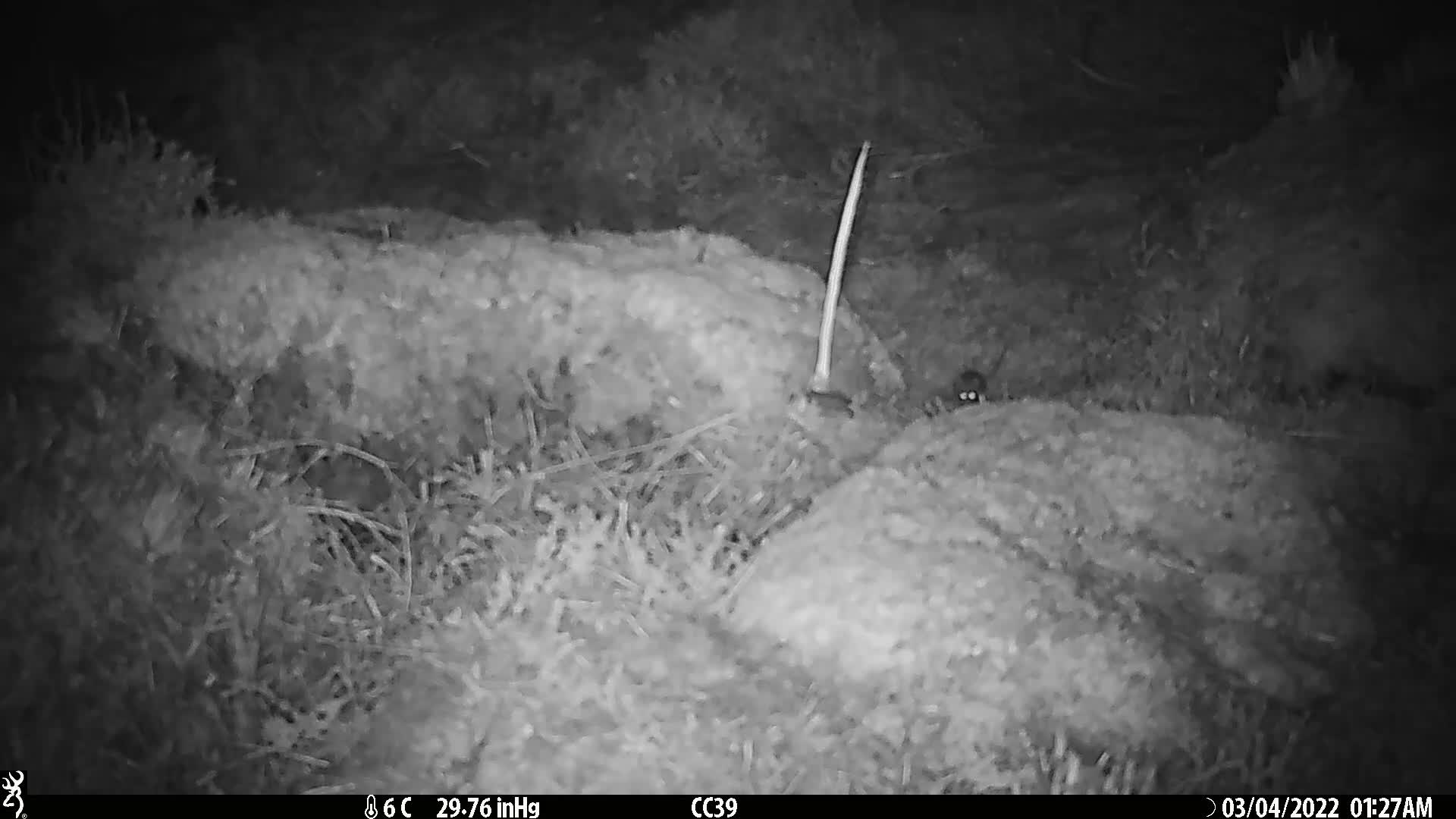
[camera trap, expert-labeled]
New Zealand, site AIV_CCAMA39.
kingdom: Animalia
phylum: Chordata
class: Mammalia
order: Rodentia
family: Muridae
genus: Mus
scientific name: Mus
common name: mouse